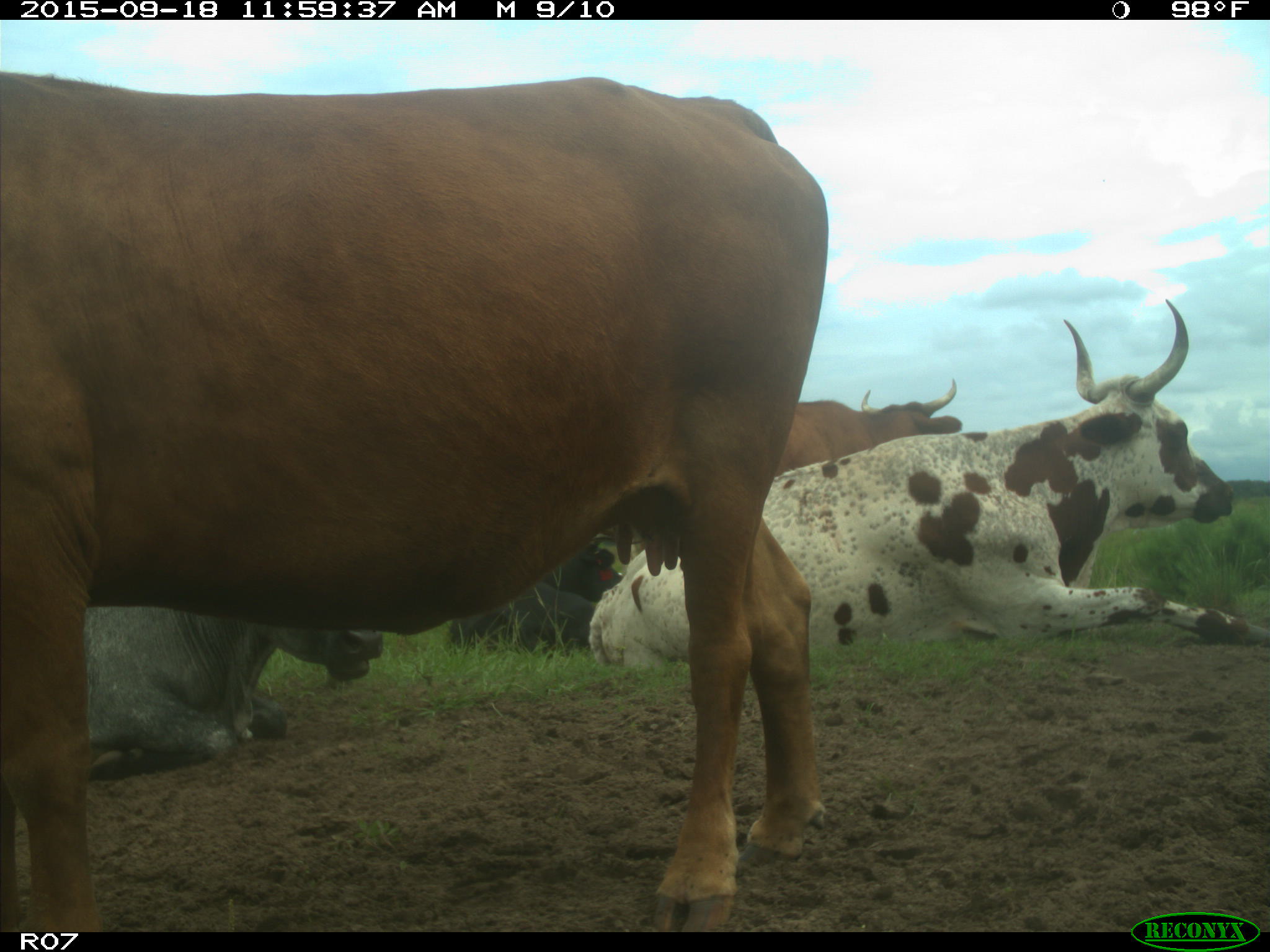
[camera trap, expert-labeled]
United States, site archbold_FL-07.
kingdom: Animalia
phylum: Chordata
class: Mammalia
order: Artiodactyla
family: Bovidae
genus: Bos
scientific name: Bos taurus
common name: domestic cow